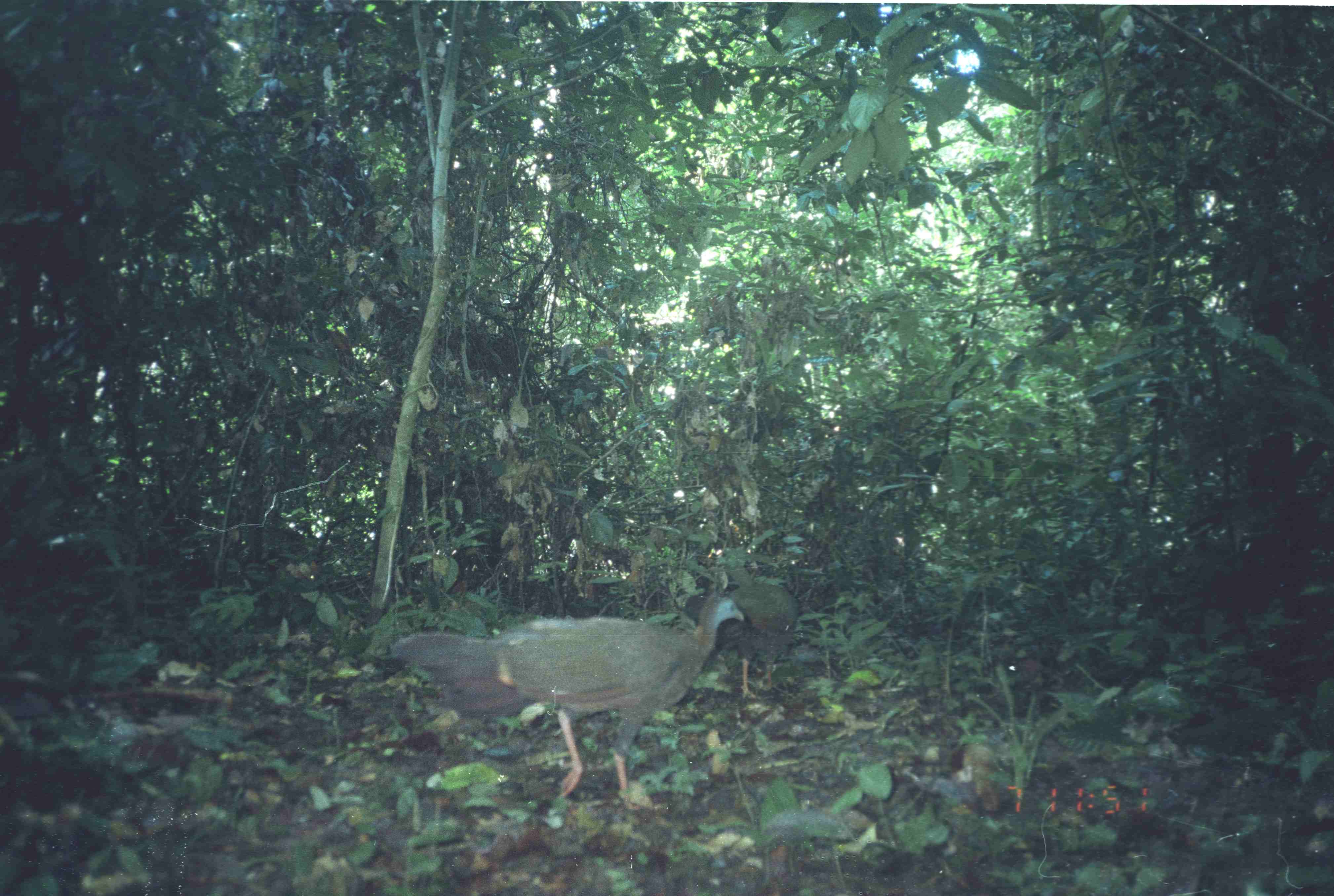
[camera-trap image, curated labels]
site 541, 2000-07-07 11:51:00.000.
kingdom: Animalia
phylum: Chordata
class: Aves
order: Galliformes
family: Phasianidae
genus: Argusianus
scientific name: Argusianus argus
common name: great argus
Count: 2.